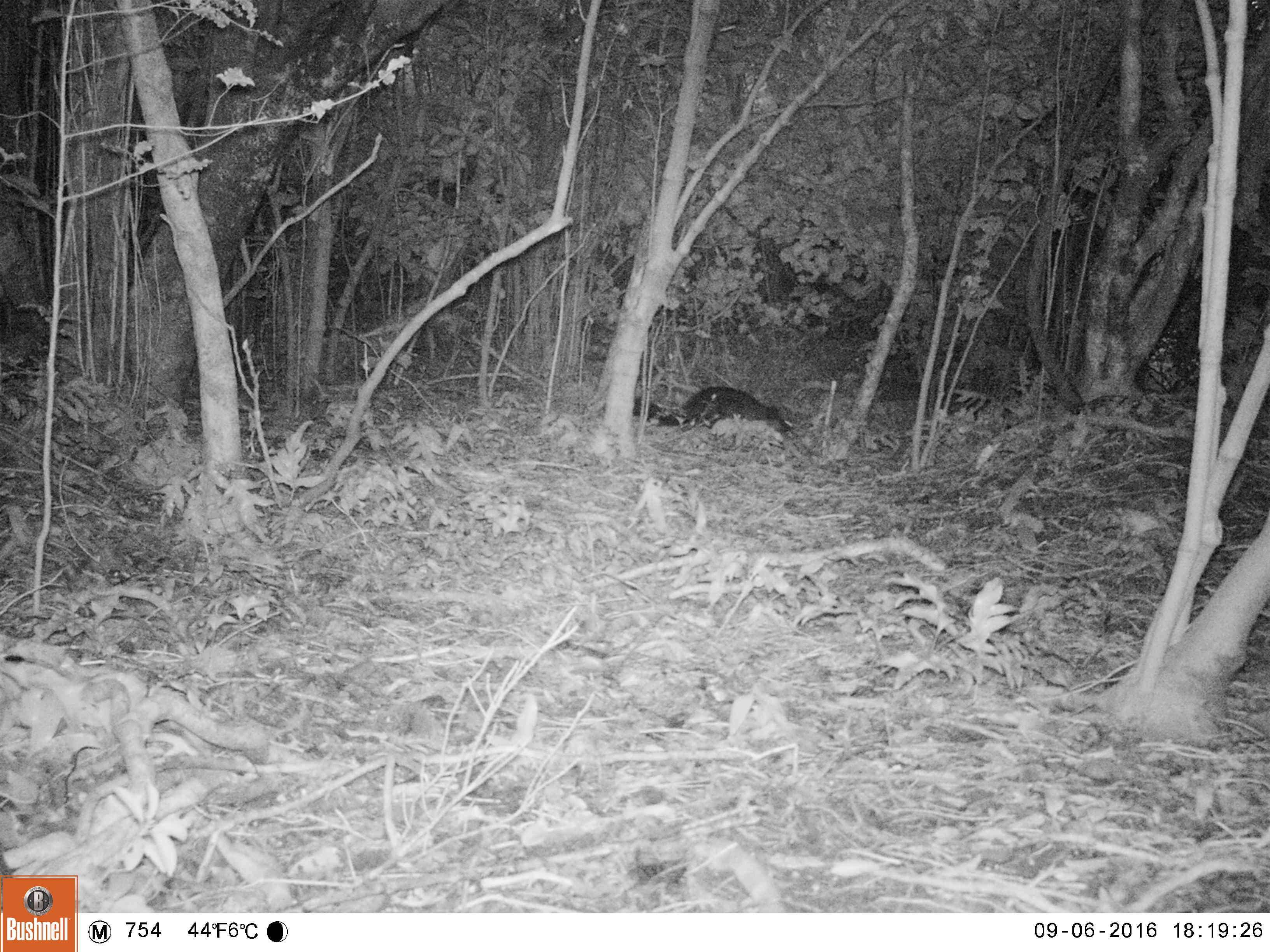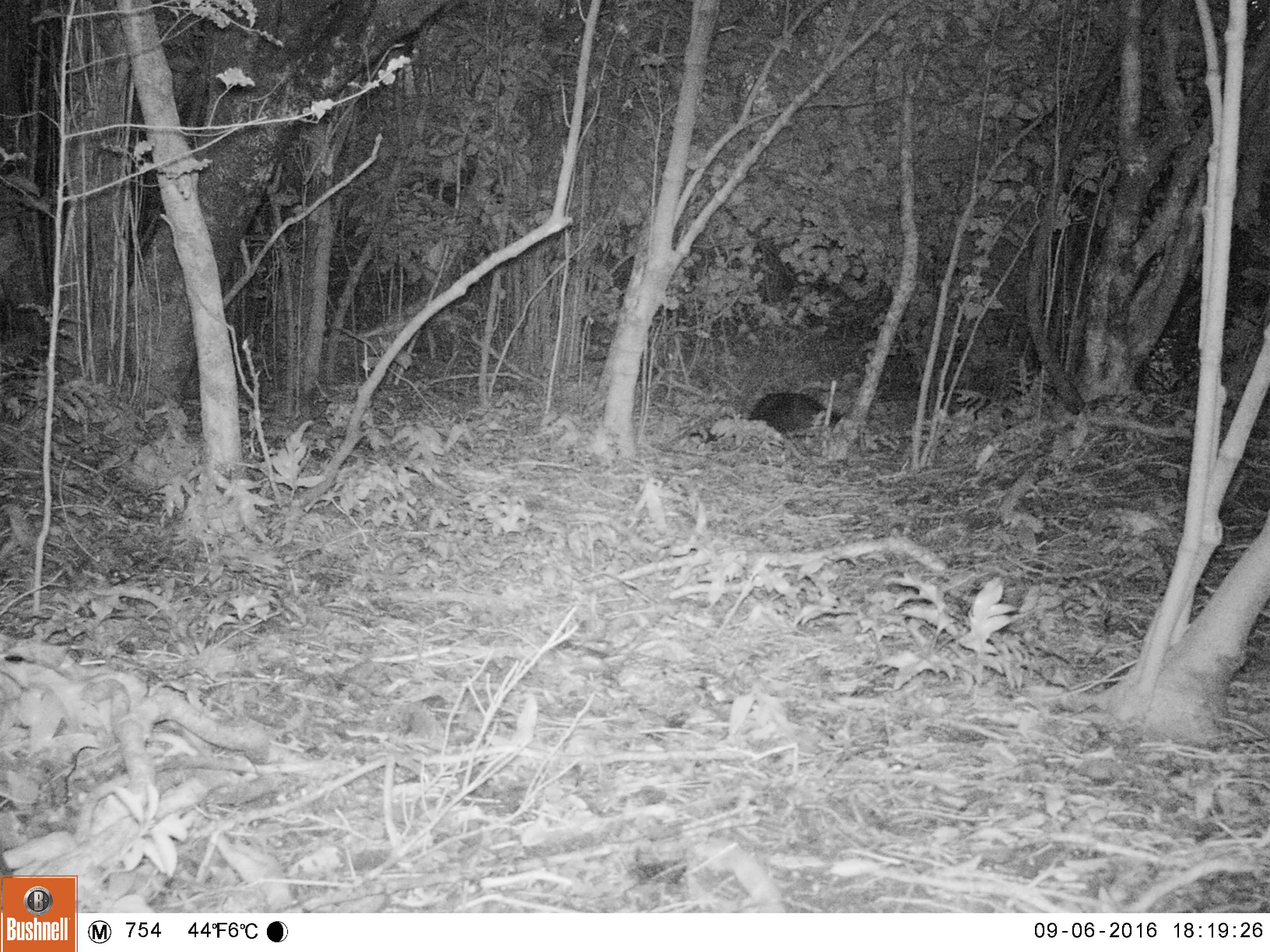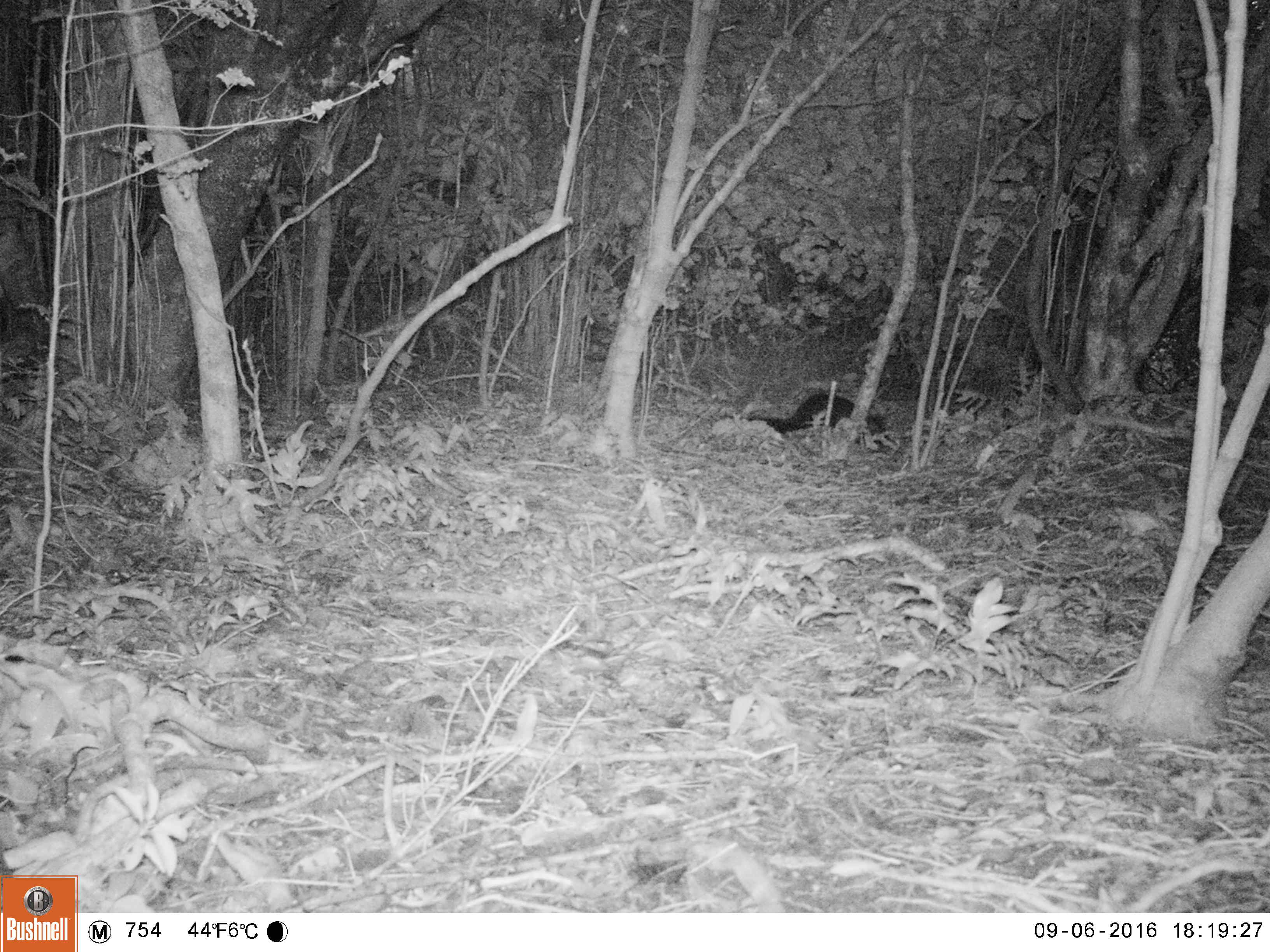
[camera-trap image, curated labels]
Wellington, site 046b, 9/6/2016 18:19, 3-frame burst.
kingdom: Animalia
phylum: Chordata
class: Mammalia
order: Didelphimorphia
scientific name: Didelphimorphia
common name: possum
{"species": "possum (Didelphimorphia)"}